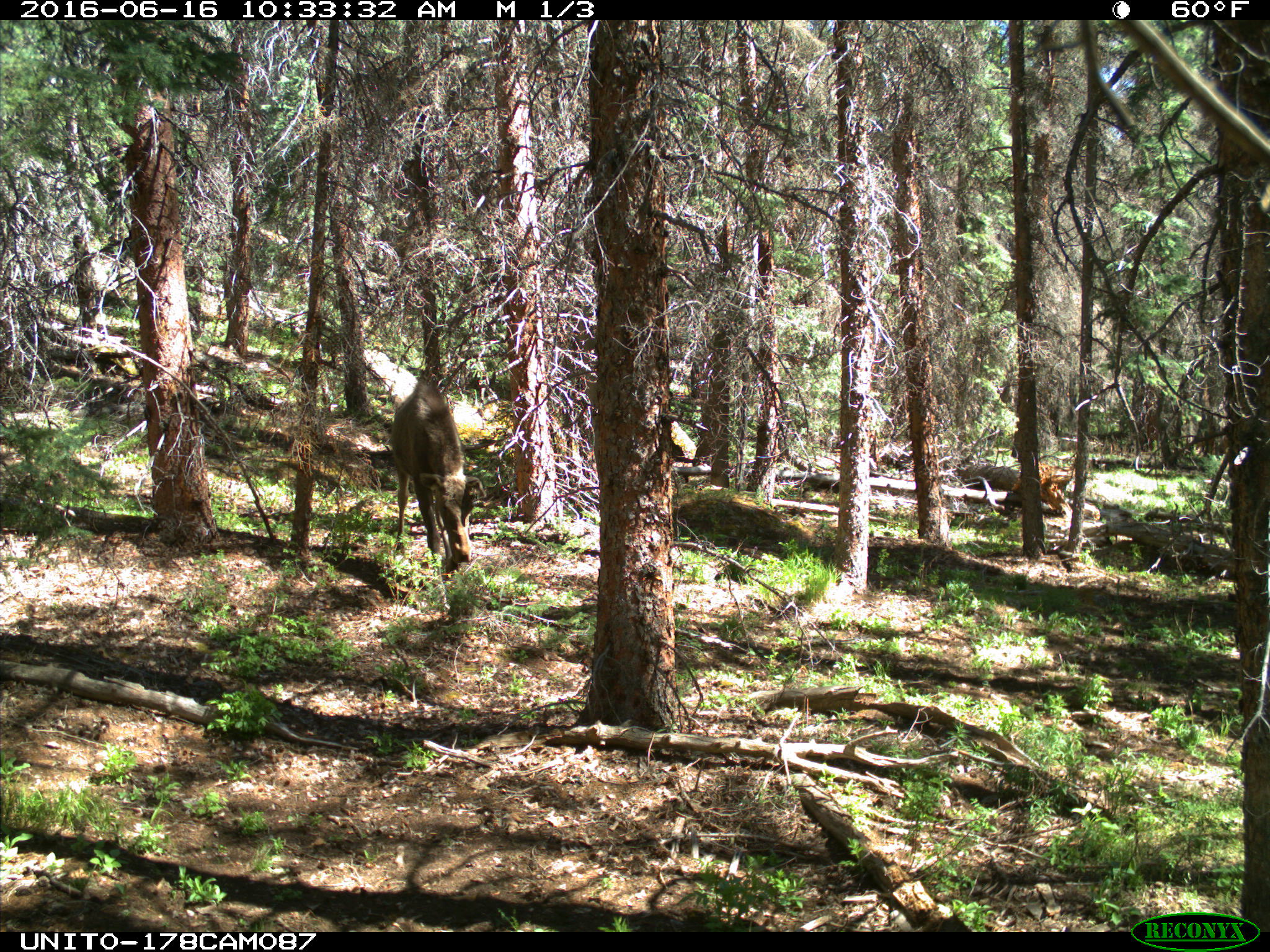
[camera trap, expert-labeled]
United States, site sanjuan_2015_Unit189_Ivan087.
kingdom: Animalia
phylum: Chordata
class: Mammalia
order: Artiodactyla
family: Cervidae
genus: Alces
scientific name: Alces alces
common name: moose